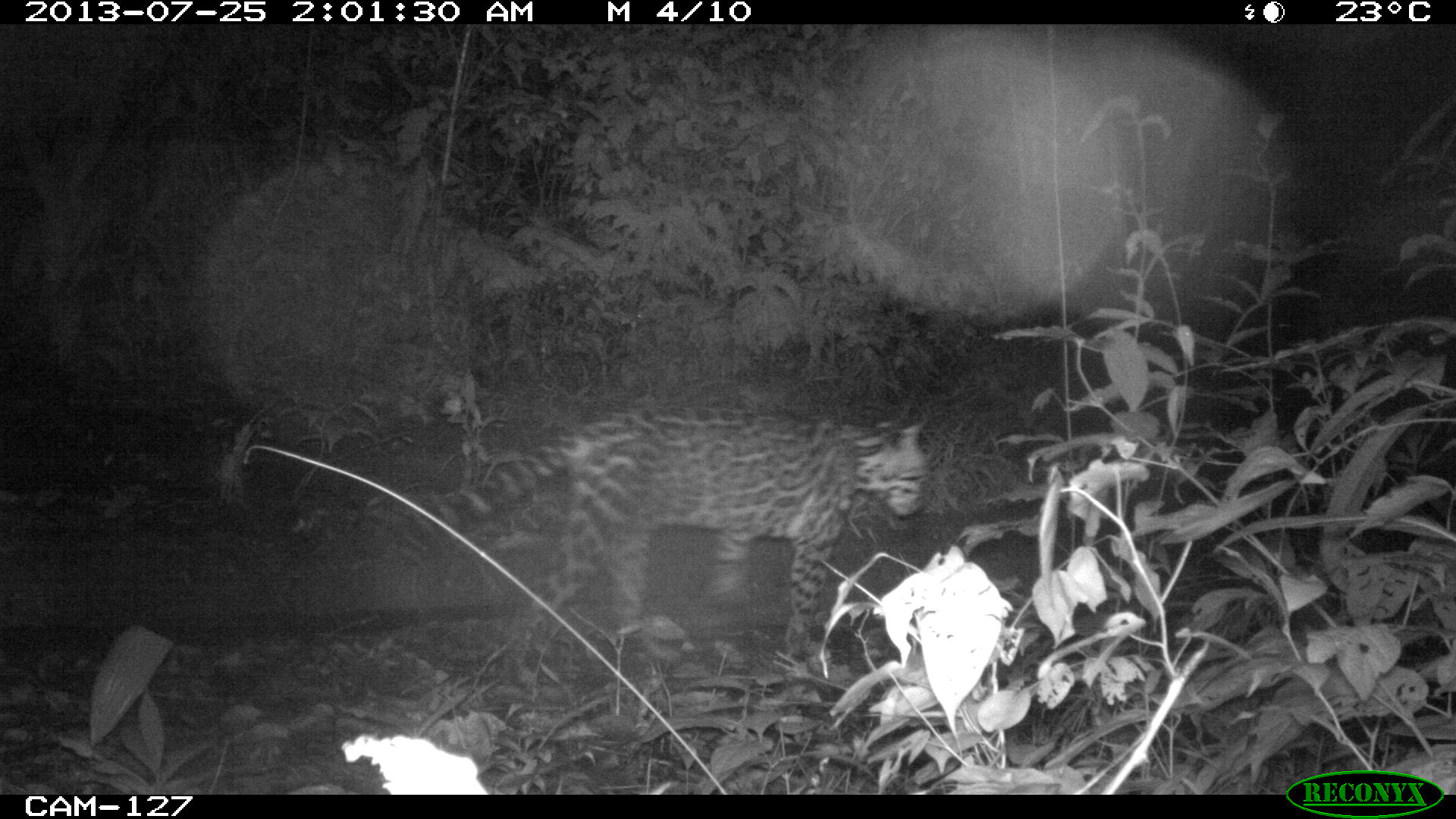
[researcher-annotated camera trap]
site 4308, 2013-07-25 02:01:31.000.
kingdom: Animalia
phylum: Chordata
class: Mammalia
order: Carnivora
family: Felidae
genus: Leopardus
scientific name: Leopardus pardalis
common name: ocelot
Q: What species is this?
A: Leopardus pardalis (ocelot).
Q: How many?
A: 1.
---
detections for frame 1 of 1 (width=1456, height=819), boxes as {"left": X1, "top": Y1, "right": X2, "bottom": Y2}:
leopardus pardalis: {"left": 407, "top": 403, "right": 928, "bottom": 674}